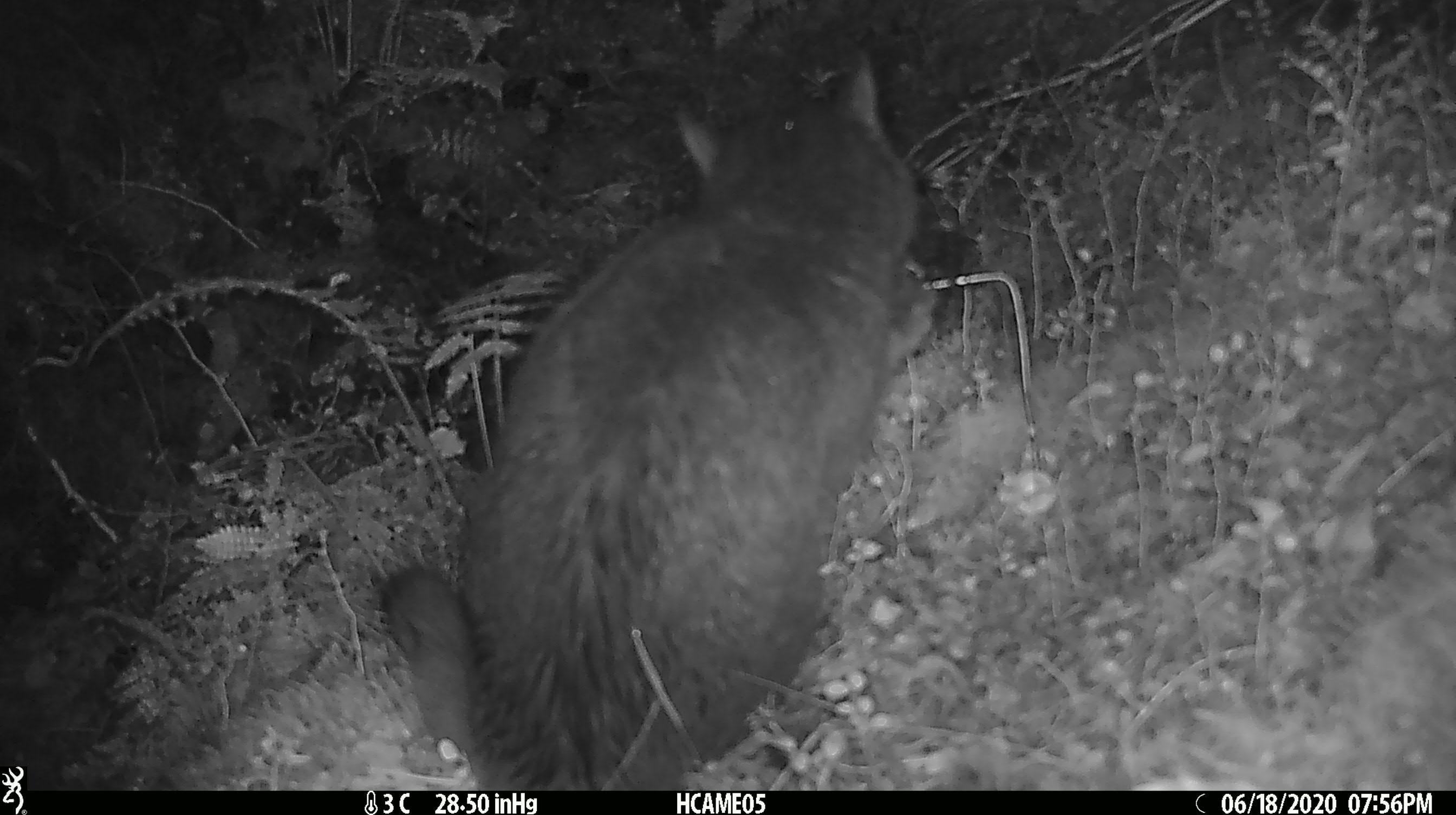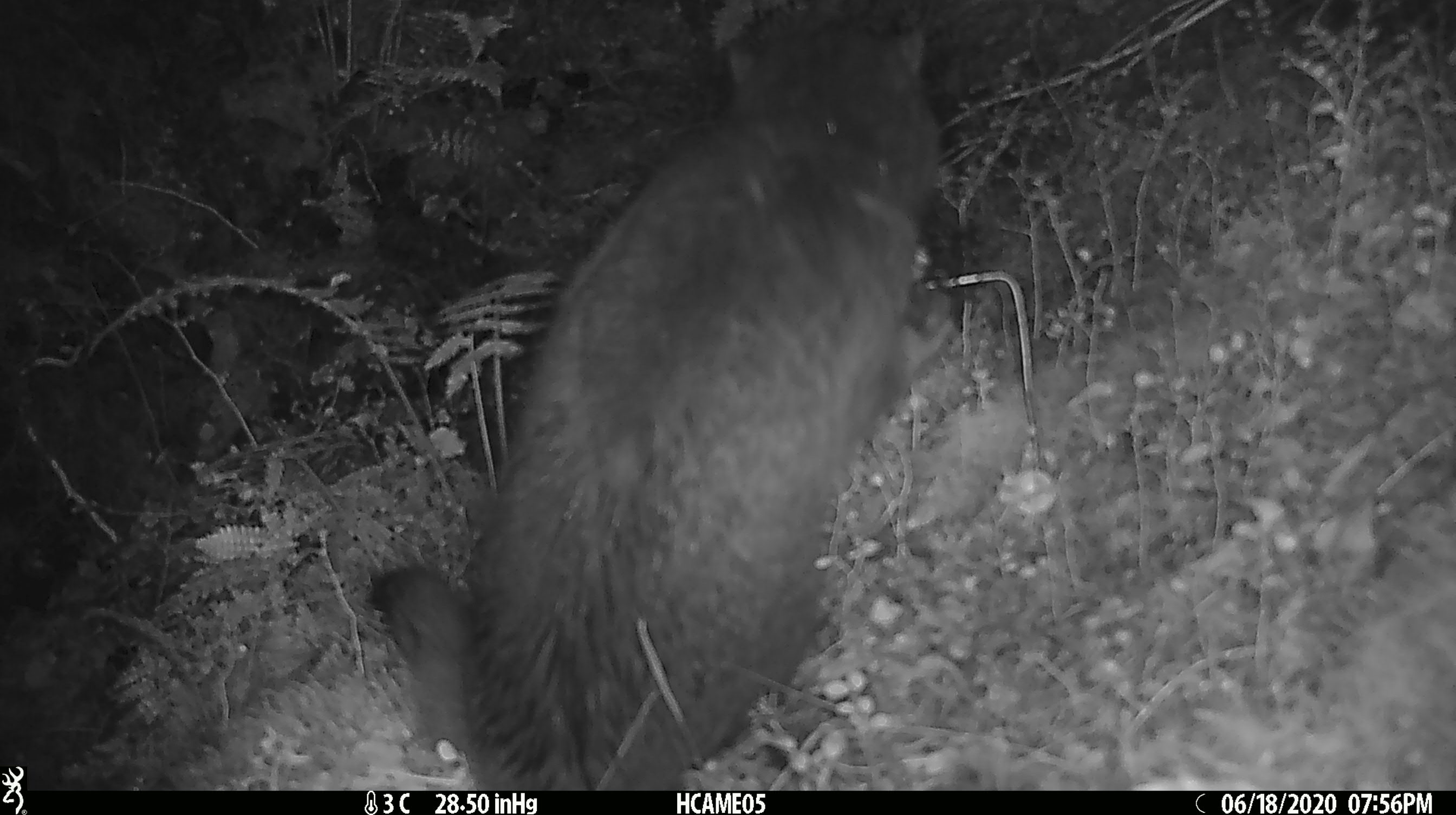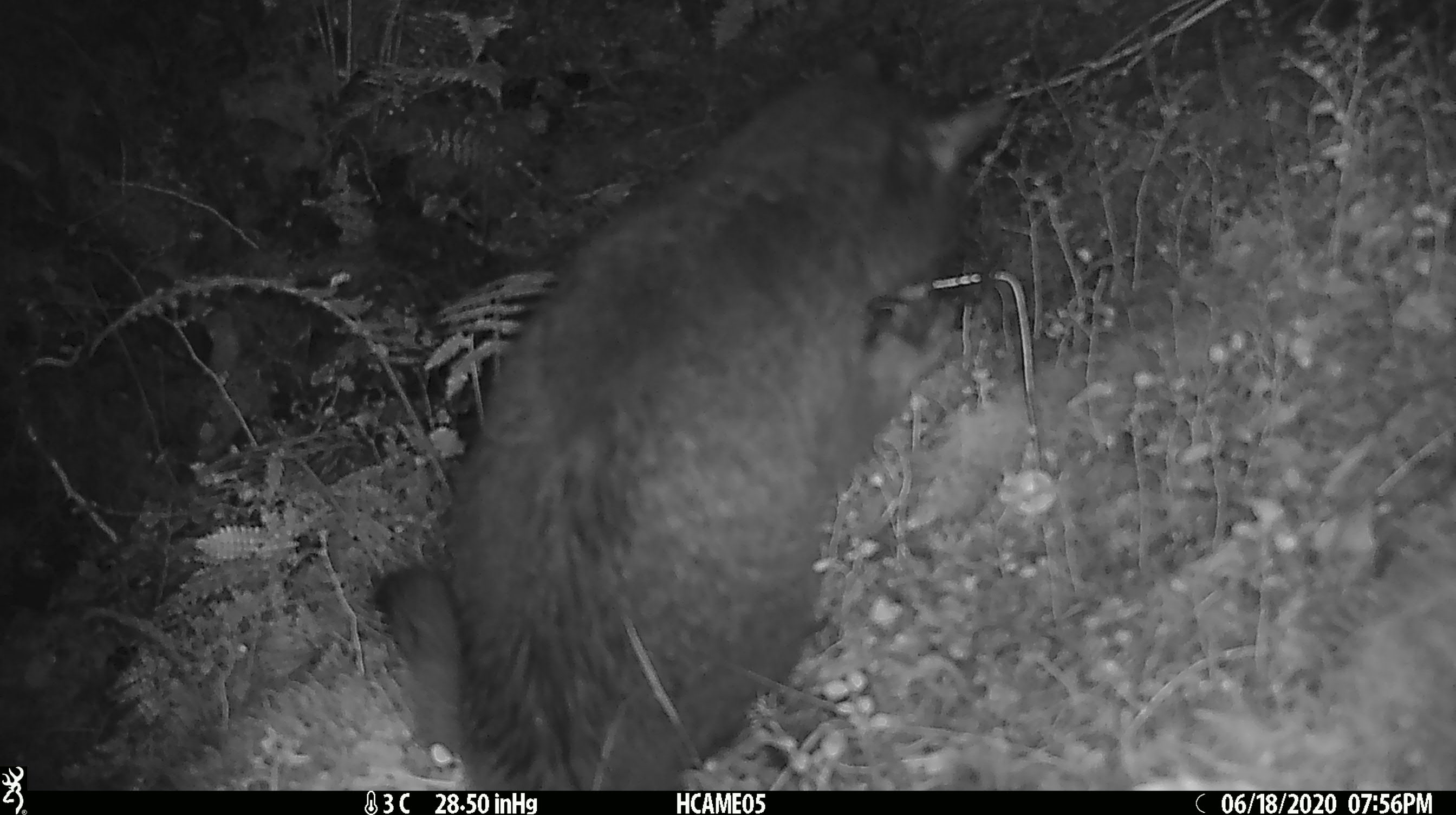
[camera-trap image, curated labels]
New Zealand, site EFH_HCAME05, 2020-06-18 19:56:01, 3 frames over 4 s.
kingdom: Animalia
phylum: Chordata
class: Mammalia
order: Carnivora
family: Felidae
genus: Felis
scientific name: Felis catus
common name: domestic cat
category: cat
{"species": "cat (domestic cat) (Felis catus)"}